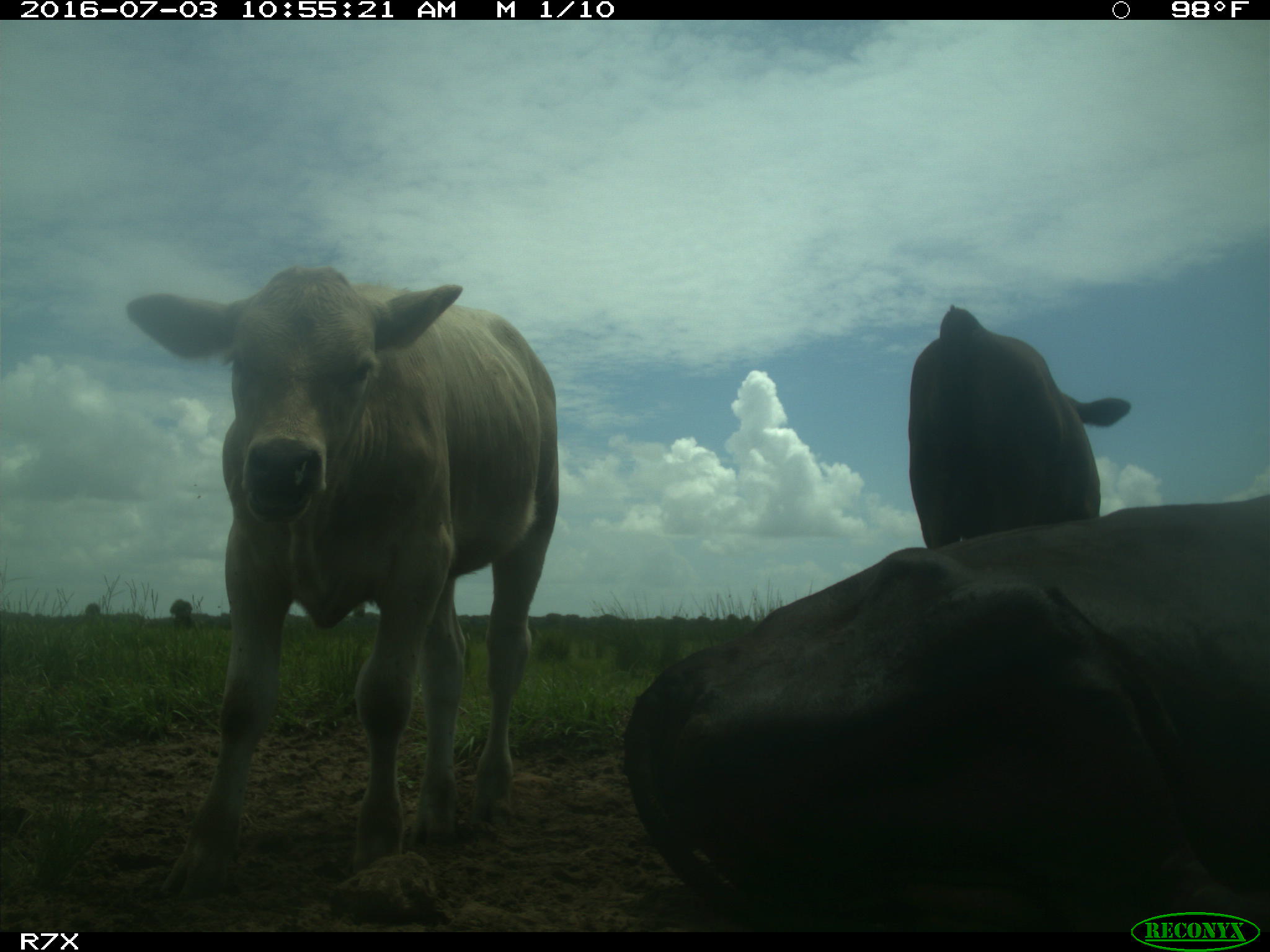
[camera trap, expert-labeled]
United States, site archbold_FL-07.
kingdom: Animalia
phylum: Chordata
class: Mammalia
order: Artiodactyla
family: Bovidae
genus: Bos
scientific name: Bos taurus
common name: domestic cow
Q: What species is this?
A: Bos taurus (domestic cow).